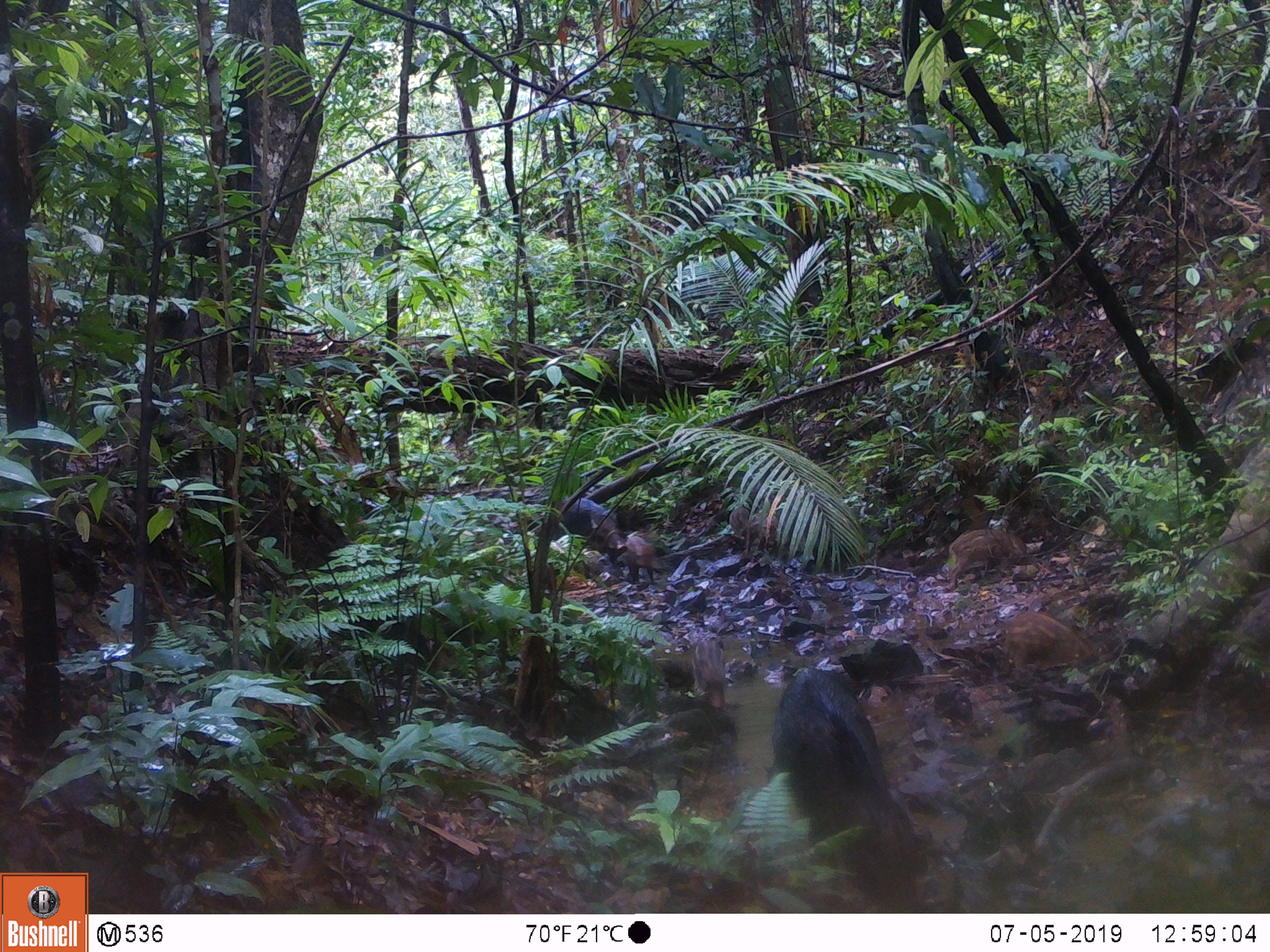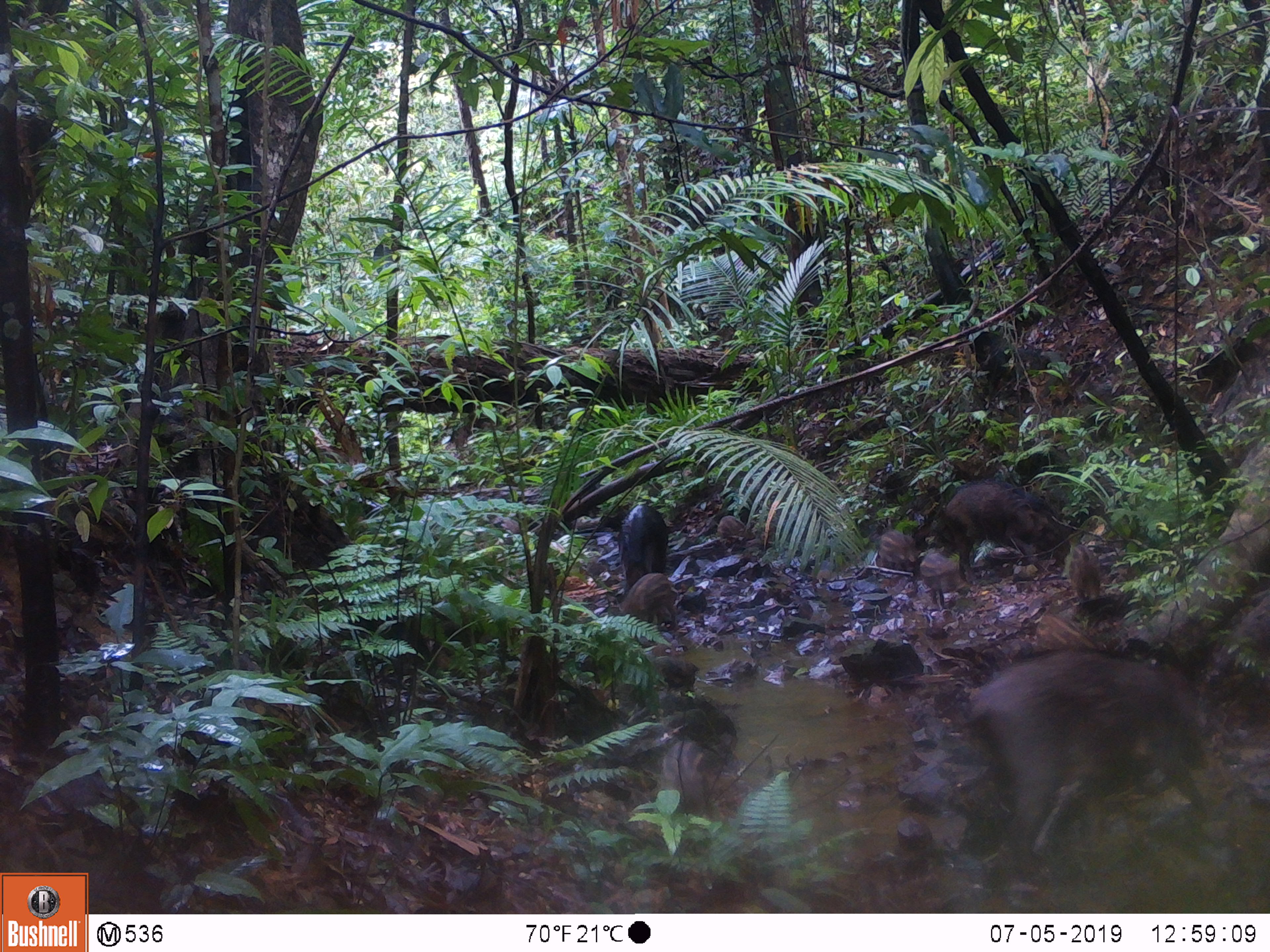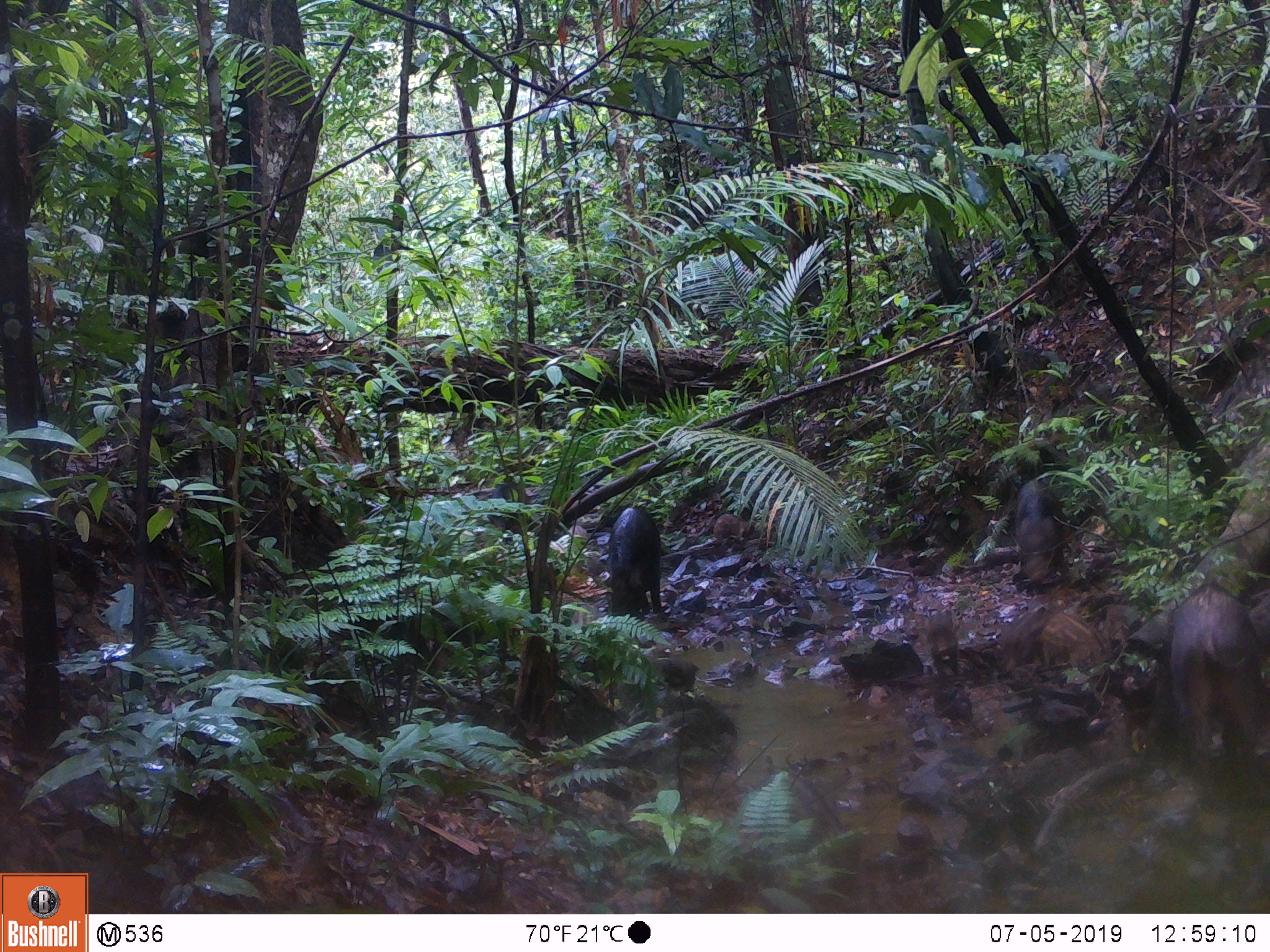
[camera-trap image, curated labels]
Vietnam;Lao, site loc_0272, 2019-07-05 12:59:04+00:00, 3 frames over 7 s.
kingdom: Animalia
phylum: Chordata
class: Mammalia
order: Artiodactyla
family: Suidae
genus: Sus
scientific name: Sus scrofa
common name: eurasian wild pig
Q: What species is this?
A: Eurasian wild pig (Sus scrofa).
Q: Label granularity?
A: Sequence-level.